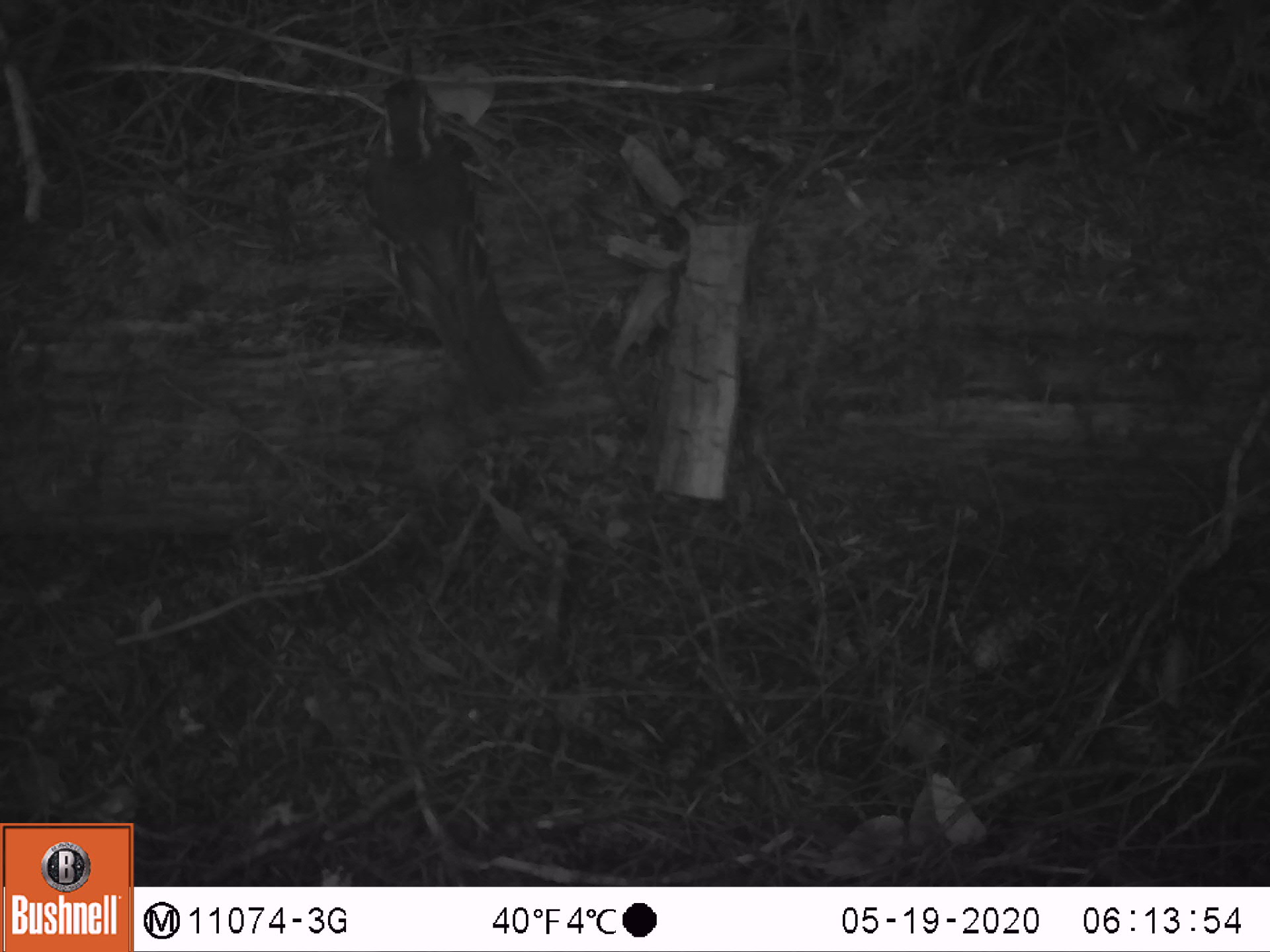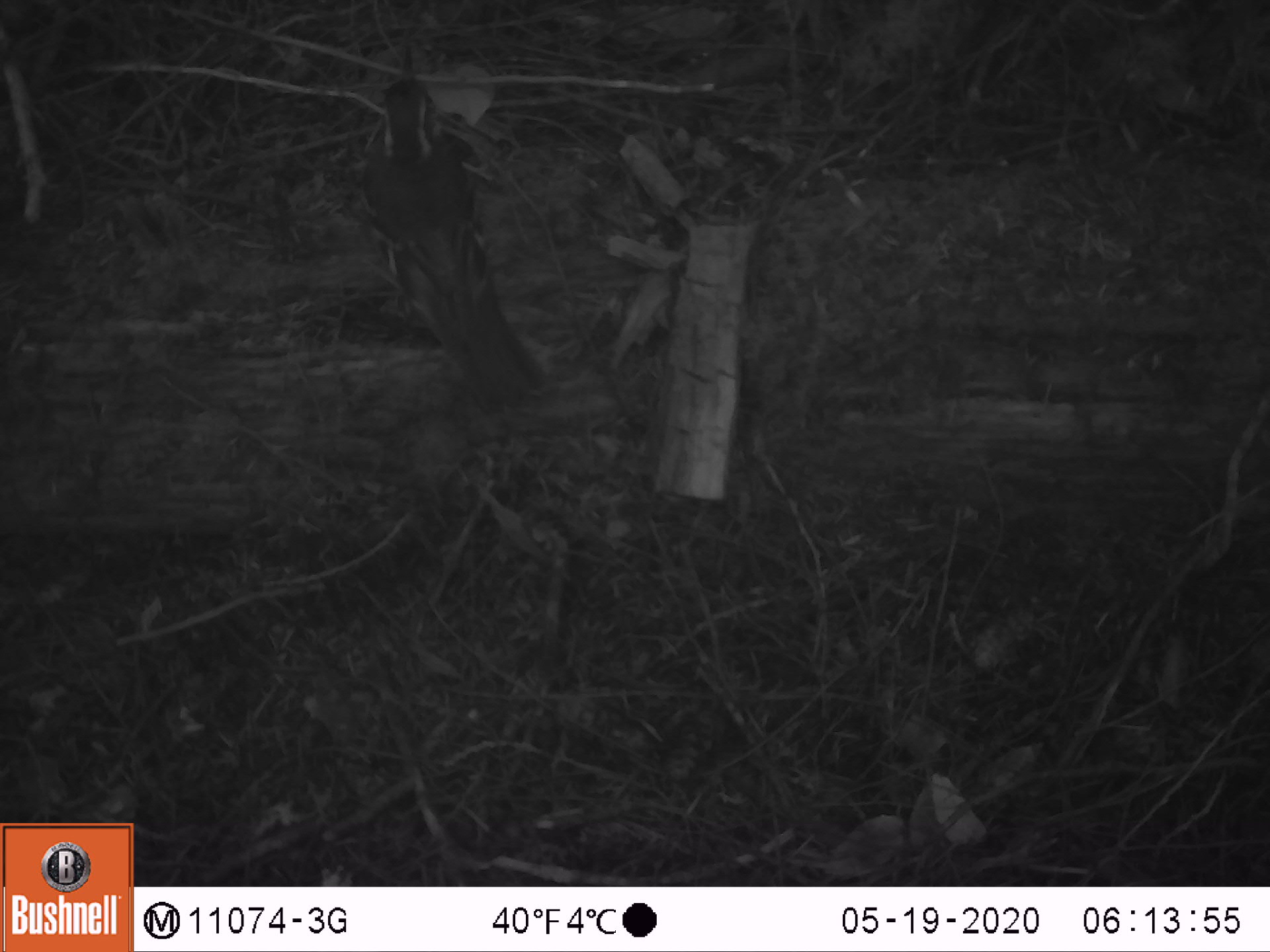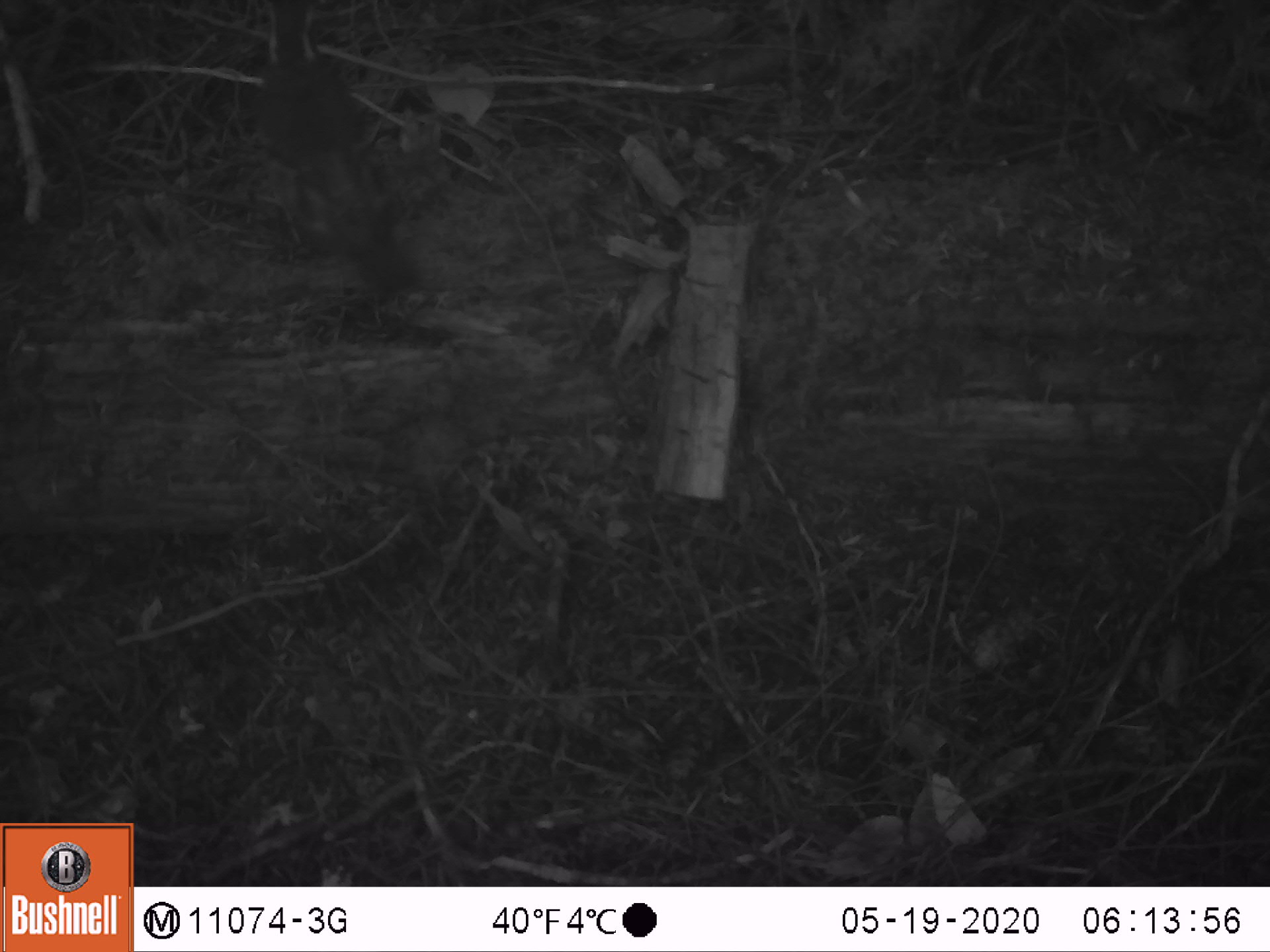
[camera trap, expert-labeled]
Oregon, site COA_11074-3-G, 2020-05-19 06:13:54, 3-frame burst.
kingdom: Animalia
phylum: Chordata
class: Aves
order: Passeriformes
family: Turdidae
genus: Ixoreus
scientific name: Ixoreus naevius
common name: varied thrush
Varied thrush (Ixoreus naevius).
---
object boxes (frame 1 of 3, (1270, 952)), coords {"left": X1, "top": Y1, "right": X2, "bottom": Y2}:
varied thrush: {"left": 359, "top": 65, "right": 540, "bottom": 410}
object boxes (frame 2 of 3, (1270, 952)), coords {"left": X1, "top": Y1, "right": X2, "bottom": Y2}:
varied thrush: {"left": 363, "top": 44, "right": 540, "bottom": 410}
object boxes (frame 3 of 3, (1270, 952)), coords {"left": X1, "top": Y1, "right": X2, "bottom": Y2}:
varied thrush: {"left": 254, "top": 4, "right": 417, "bottom": 301}